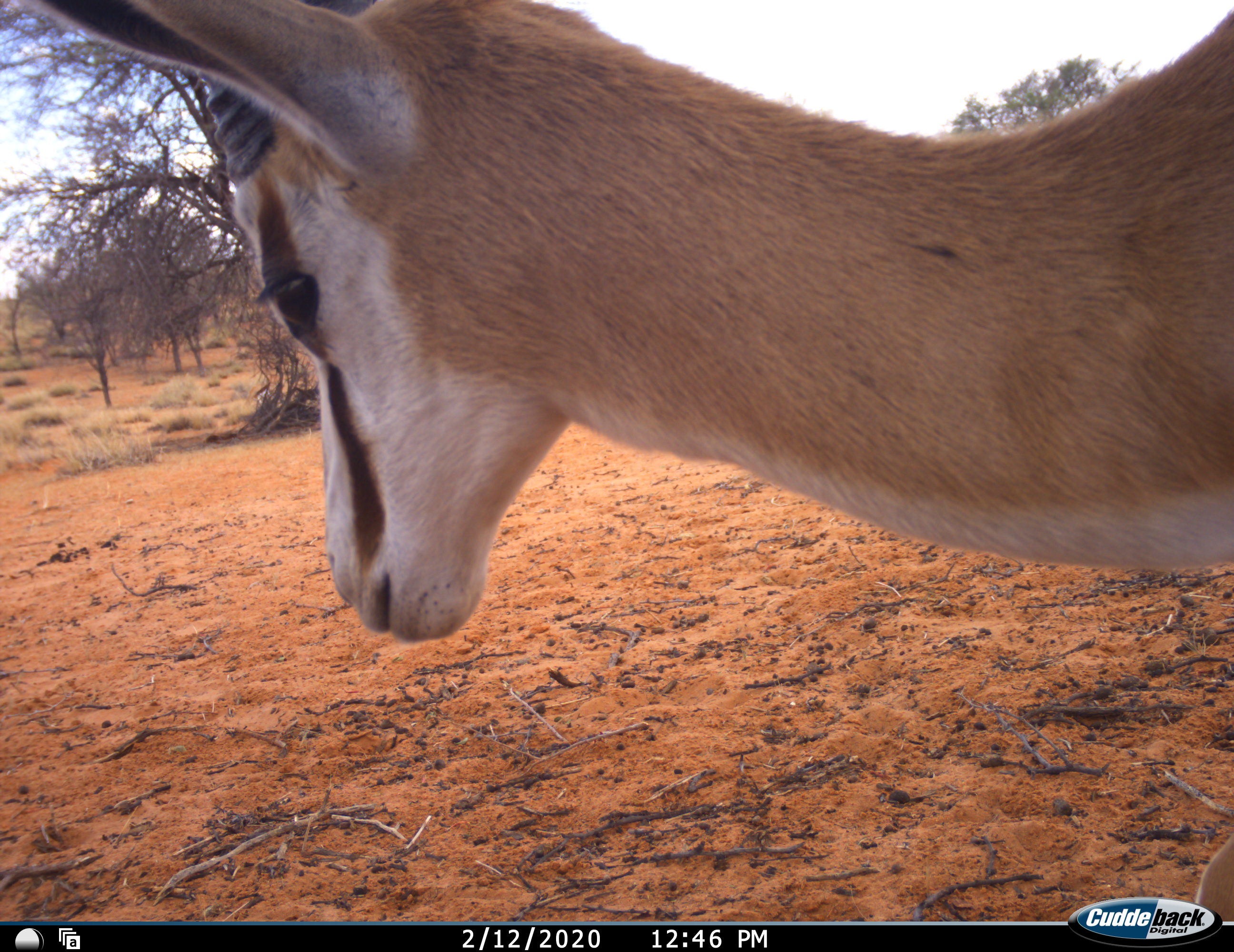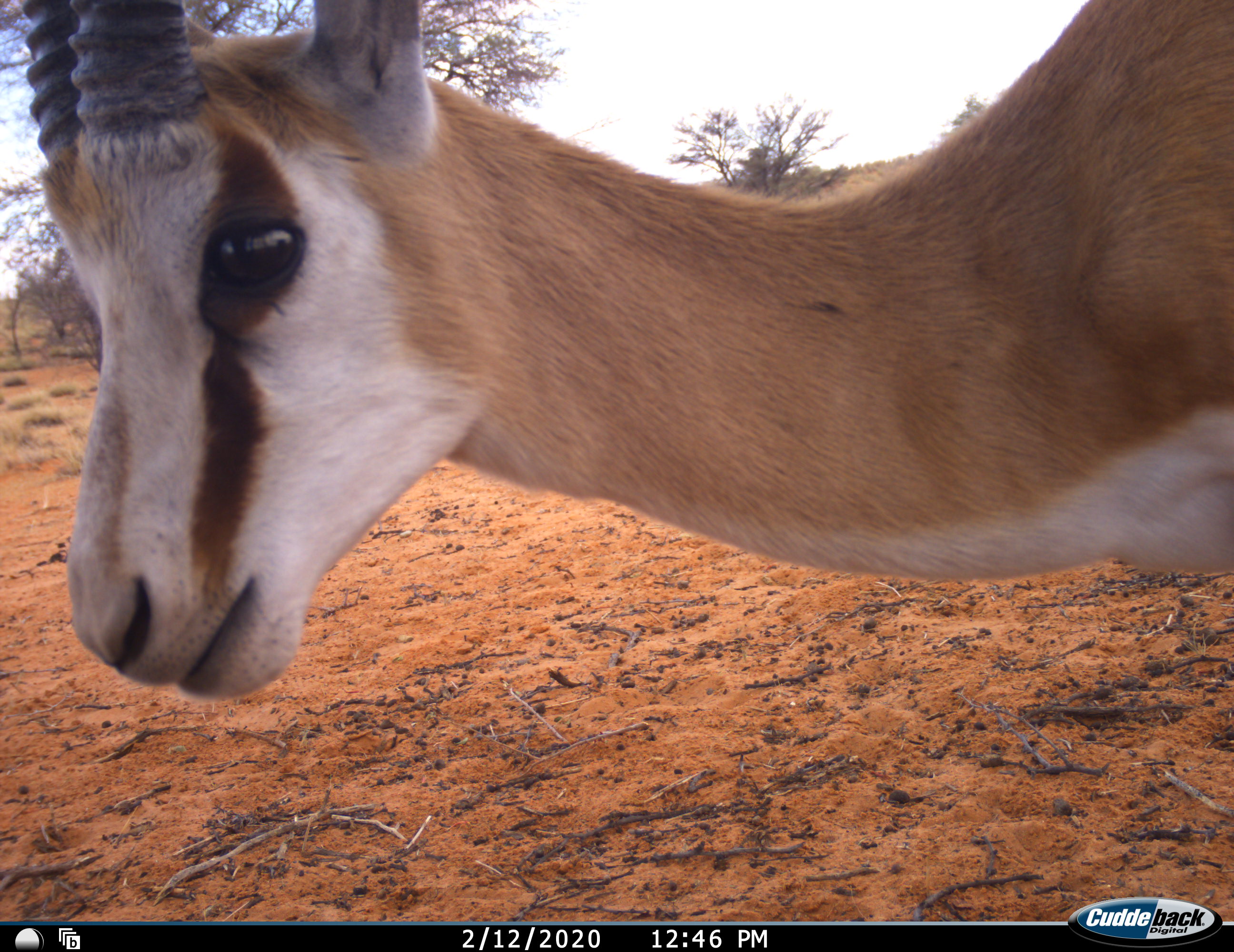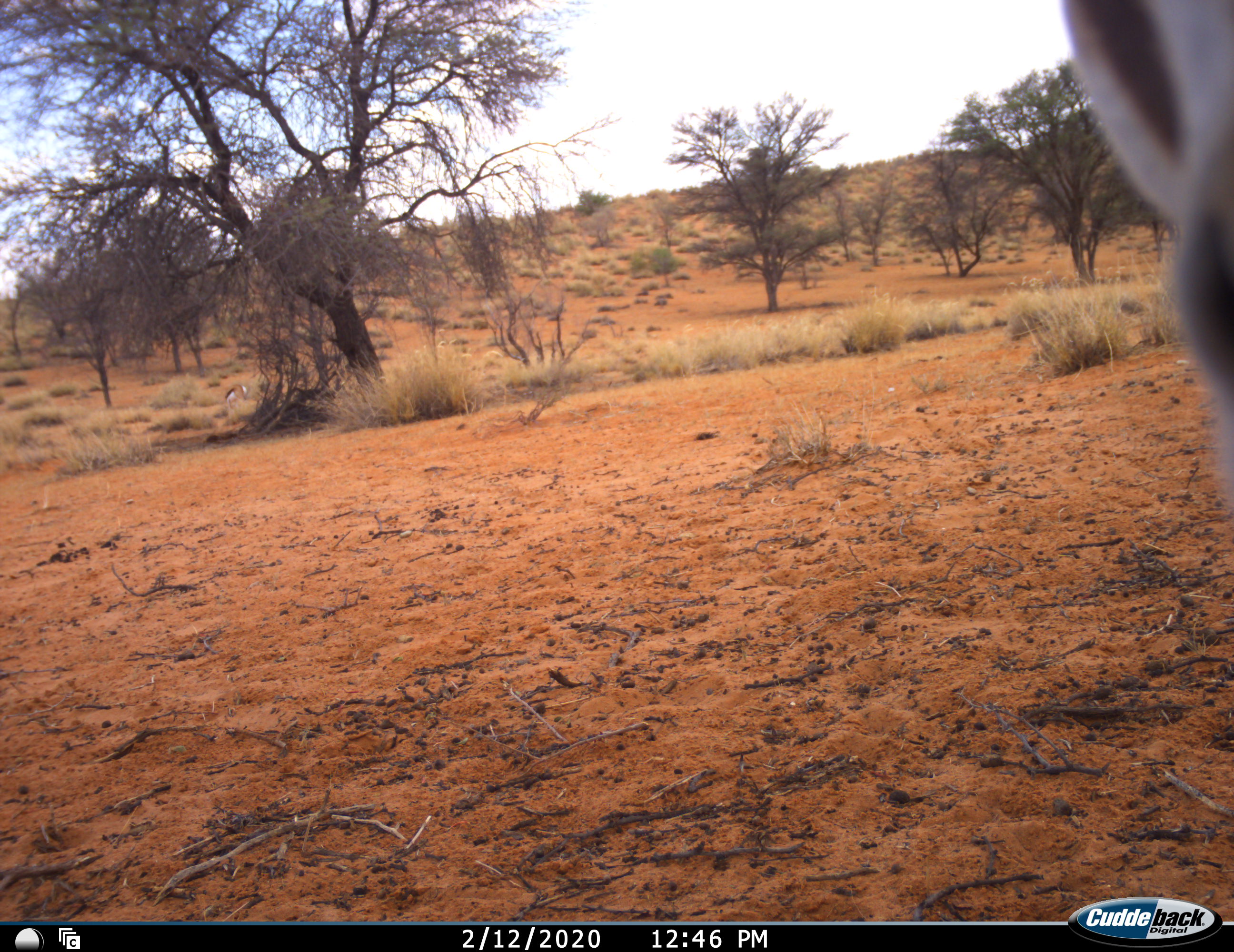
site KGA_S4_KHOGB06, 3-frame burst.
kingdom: Animalia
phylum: Chordata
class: Mammalia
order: Artiodactyla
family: Bovidae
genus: Antidorcas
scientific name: Antidorcas marsupialis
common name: springbok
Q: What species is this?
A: Springbok (Antidorcas marsupialis).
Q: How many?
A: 1.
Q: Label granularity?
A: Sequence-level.